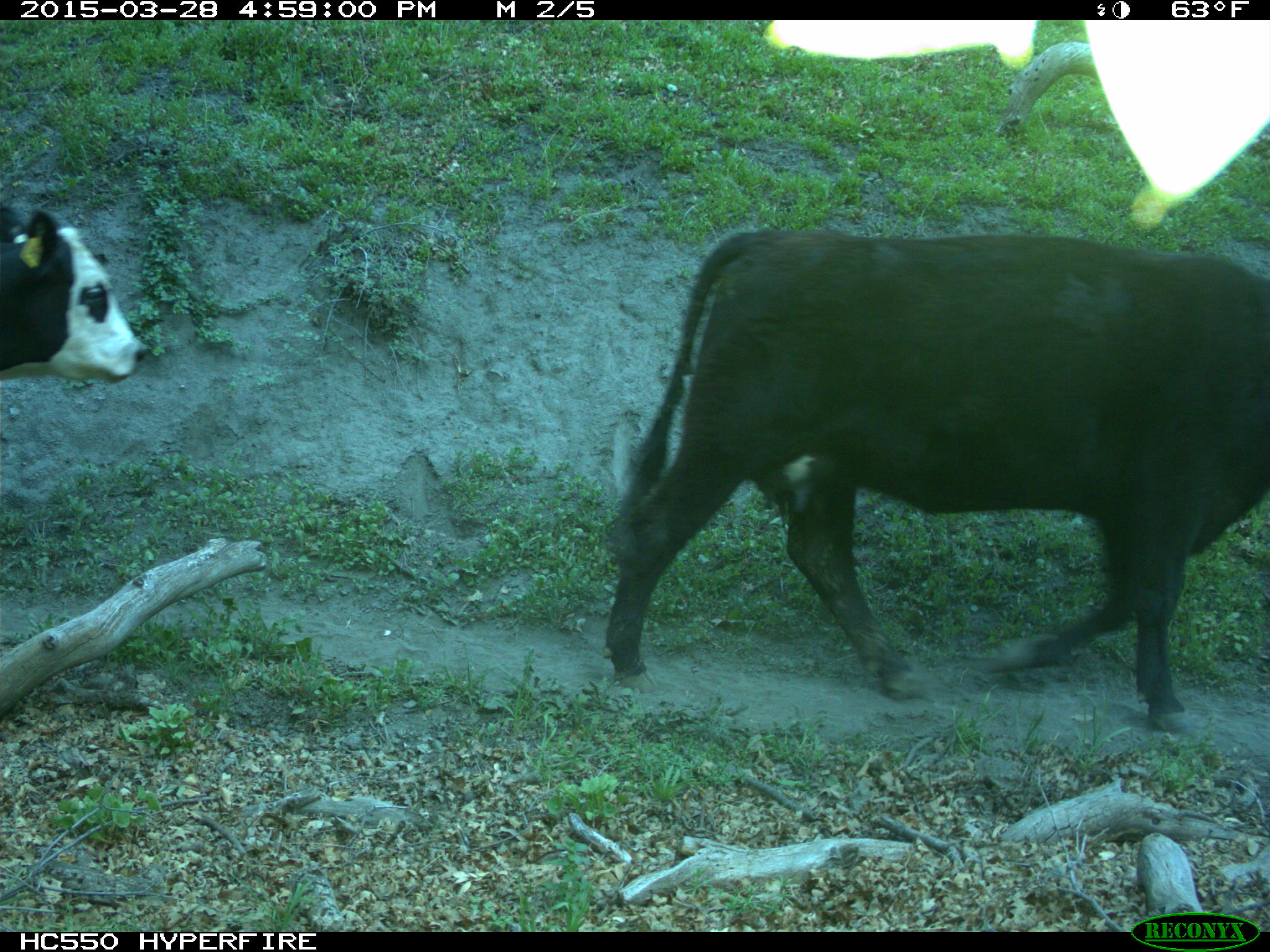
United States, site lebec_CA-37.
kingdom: Animalia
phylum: Chordata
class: Mammalia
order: Artiodactyla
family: Bovidae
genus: Bos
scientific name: Bos taurus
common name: domestic cow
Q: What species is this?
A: Bos taurus (domestic cow).